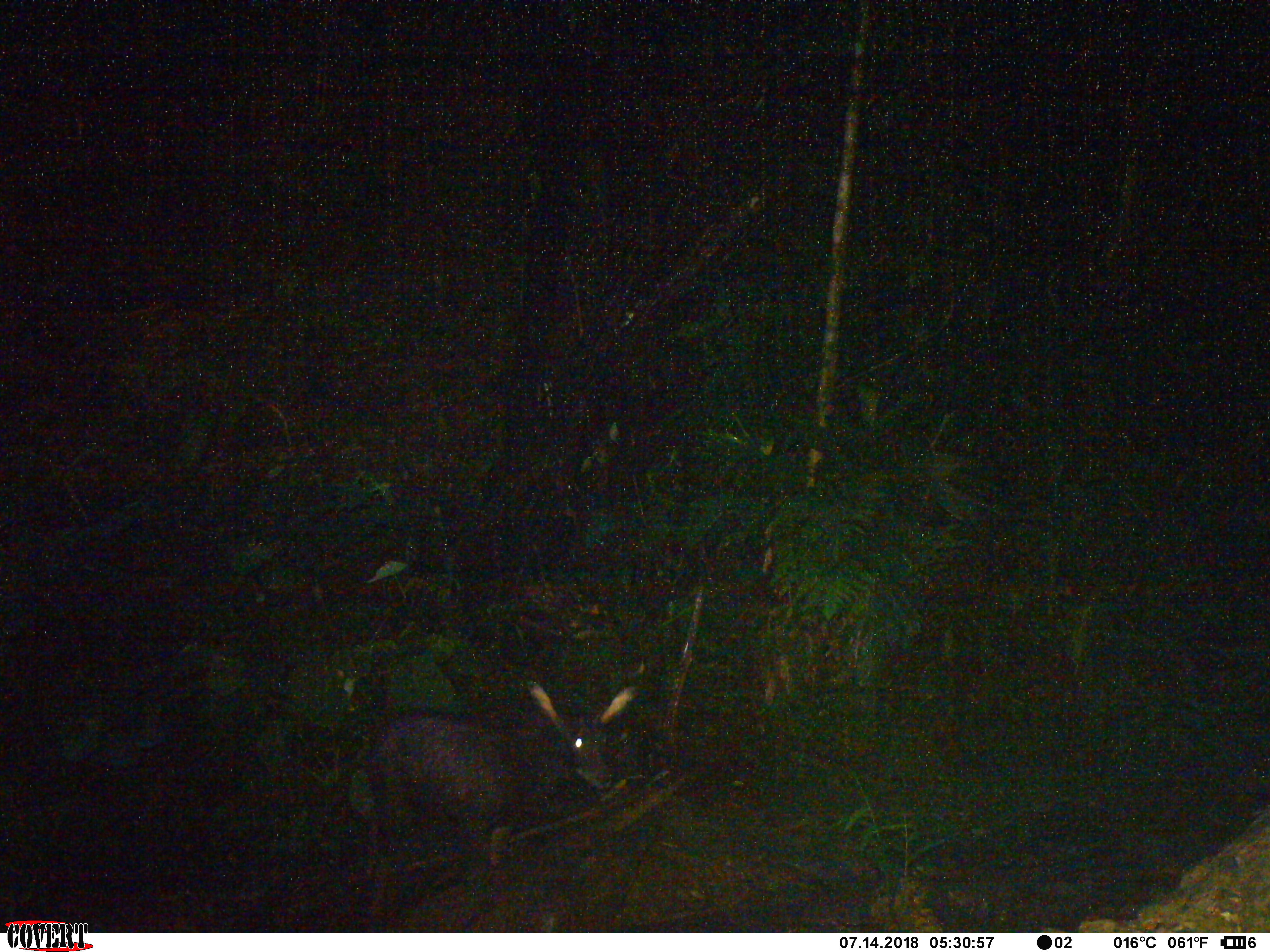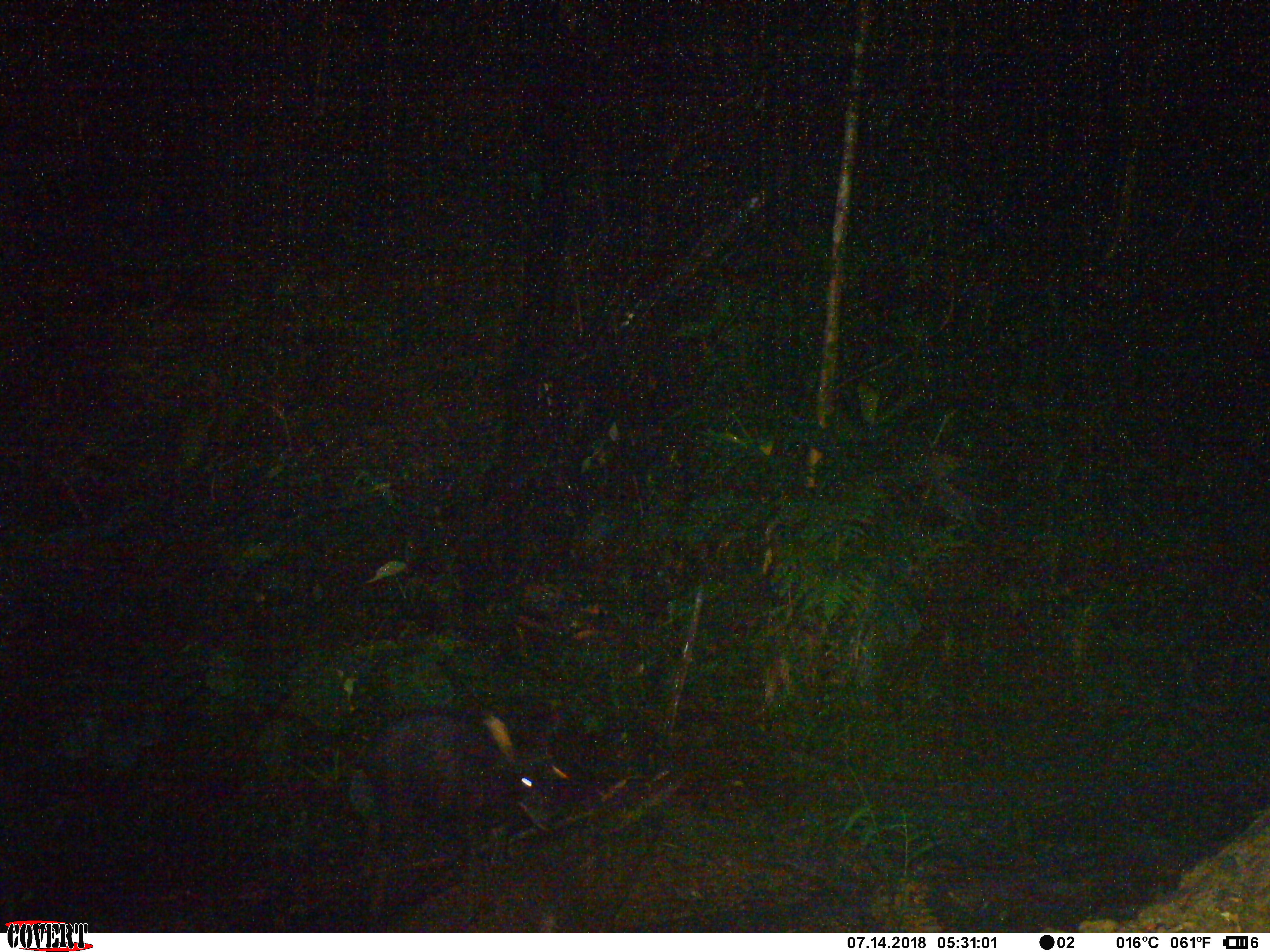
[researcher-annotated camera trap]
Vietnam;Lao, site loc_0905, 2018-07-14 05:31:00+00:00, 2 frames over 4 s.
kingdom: Animalia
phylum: Chordata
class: Mammalia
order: Artiodactyla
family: Bovidae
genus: Capricornis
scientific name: Capricornis sumatraensis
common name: chinese serow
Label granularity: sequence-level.